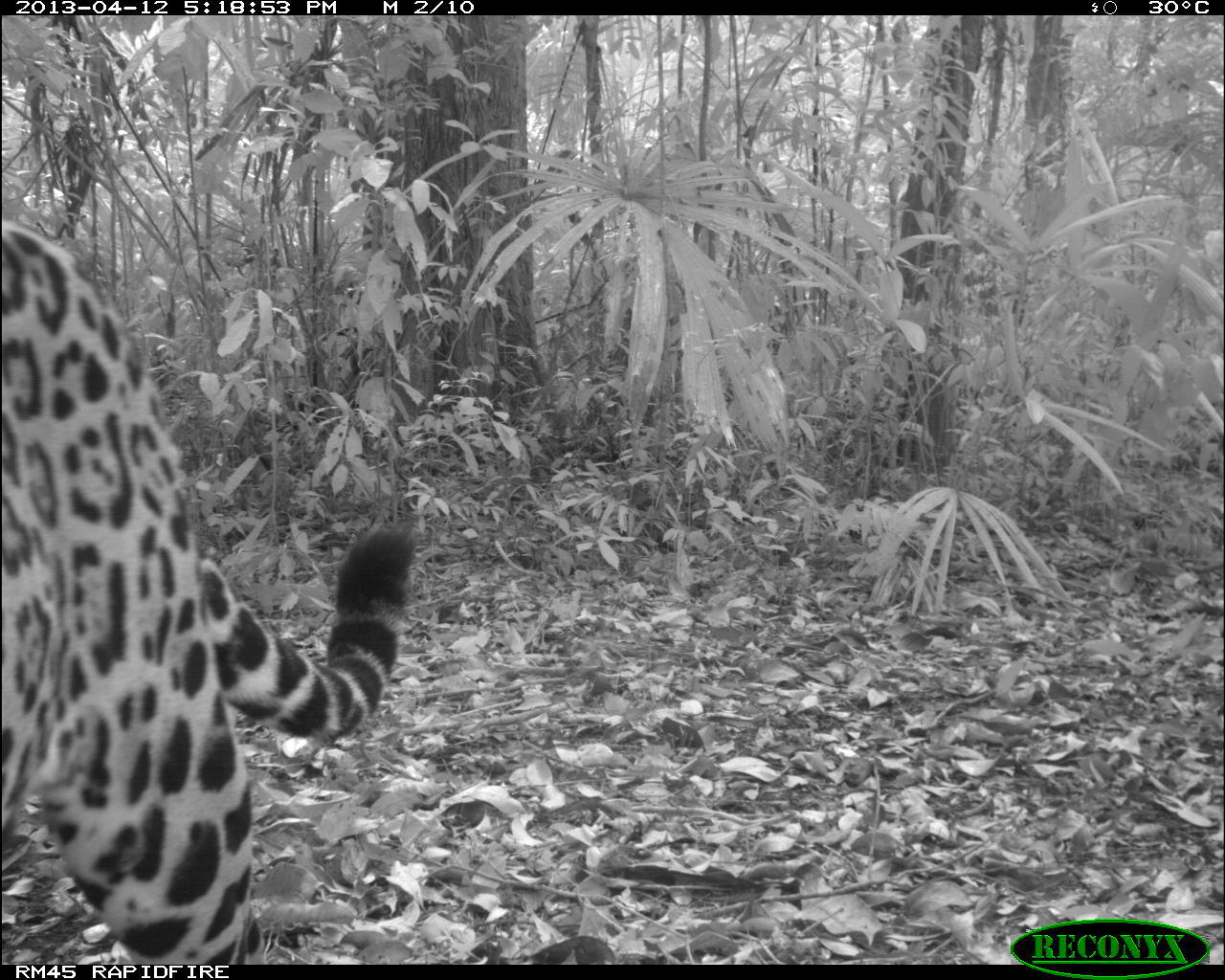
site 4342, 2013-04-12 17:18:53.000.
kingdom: Animalia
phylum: Chordata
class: Mammalia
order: Carnivora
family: Felidae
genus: Panthera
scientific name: Panthera onca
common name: jaguar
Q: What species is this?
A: Panthera onca (jaguar).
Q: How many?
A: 1.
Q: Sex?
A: Male.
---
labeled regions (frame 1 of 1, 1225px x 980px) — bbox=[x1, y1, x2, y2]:
panthera onca: bbox=[2, 213, 419, 961]